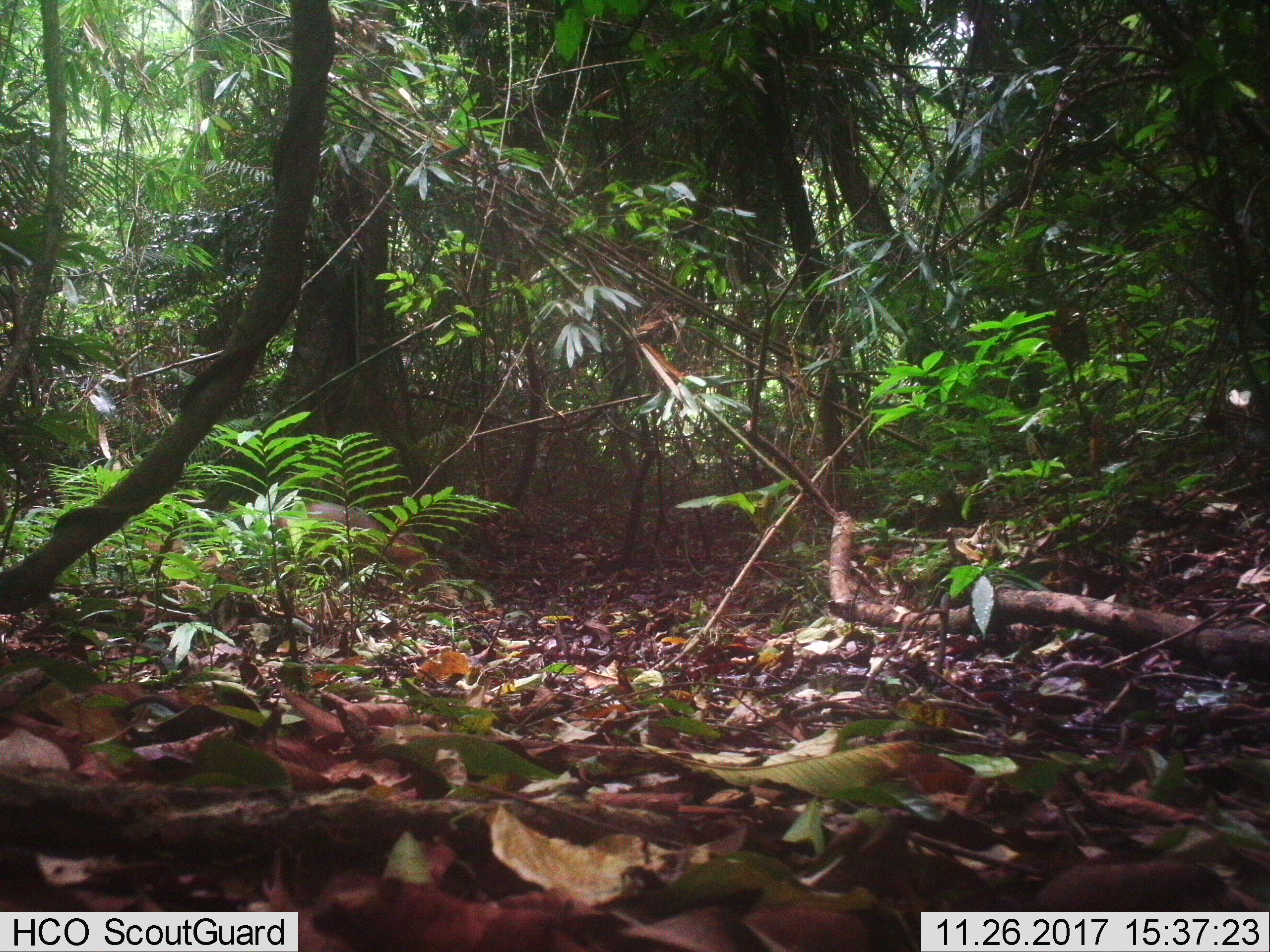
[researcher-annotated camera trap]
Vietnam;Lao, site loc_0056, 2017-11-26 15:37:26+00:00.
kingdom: Animalia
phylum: Chordata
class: Mammalia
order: Artiodactyla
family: Cervidae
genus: Muntiacus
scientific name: Muntiacus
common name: muntjacs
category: unidentified muntjac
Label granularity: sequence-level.